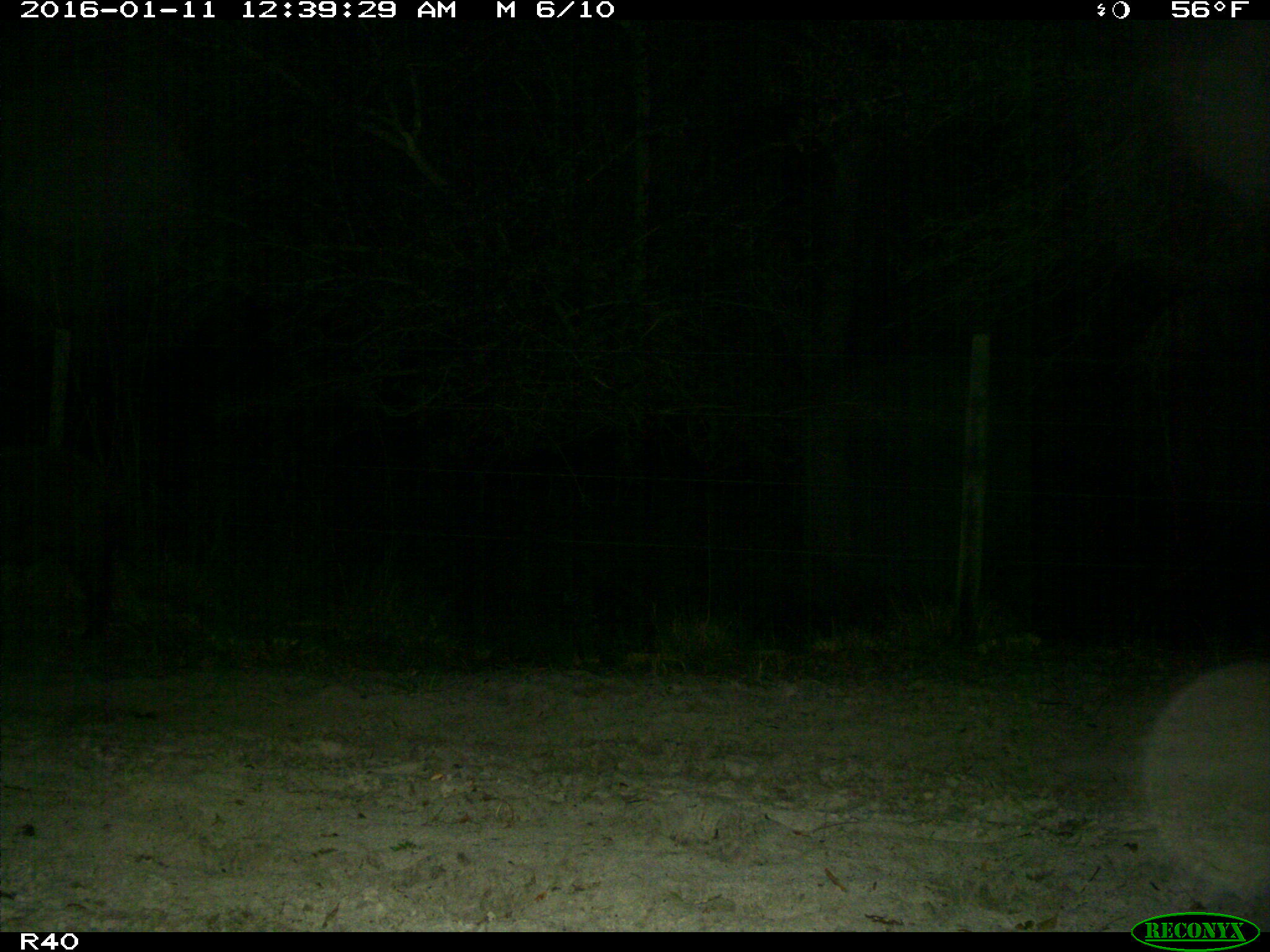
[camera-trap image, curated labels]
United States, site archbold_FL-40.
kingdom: Animalia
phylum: Chordata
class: Mammalia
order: Artiodactyla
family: Suidae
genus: Sus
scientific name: Sus scrofa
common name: wild boar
Sus scrofa (wild boar).